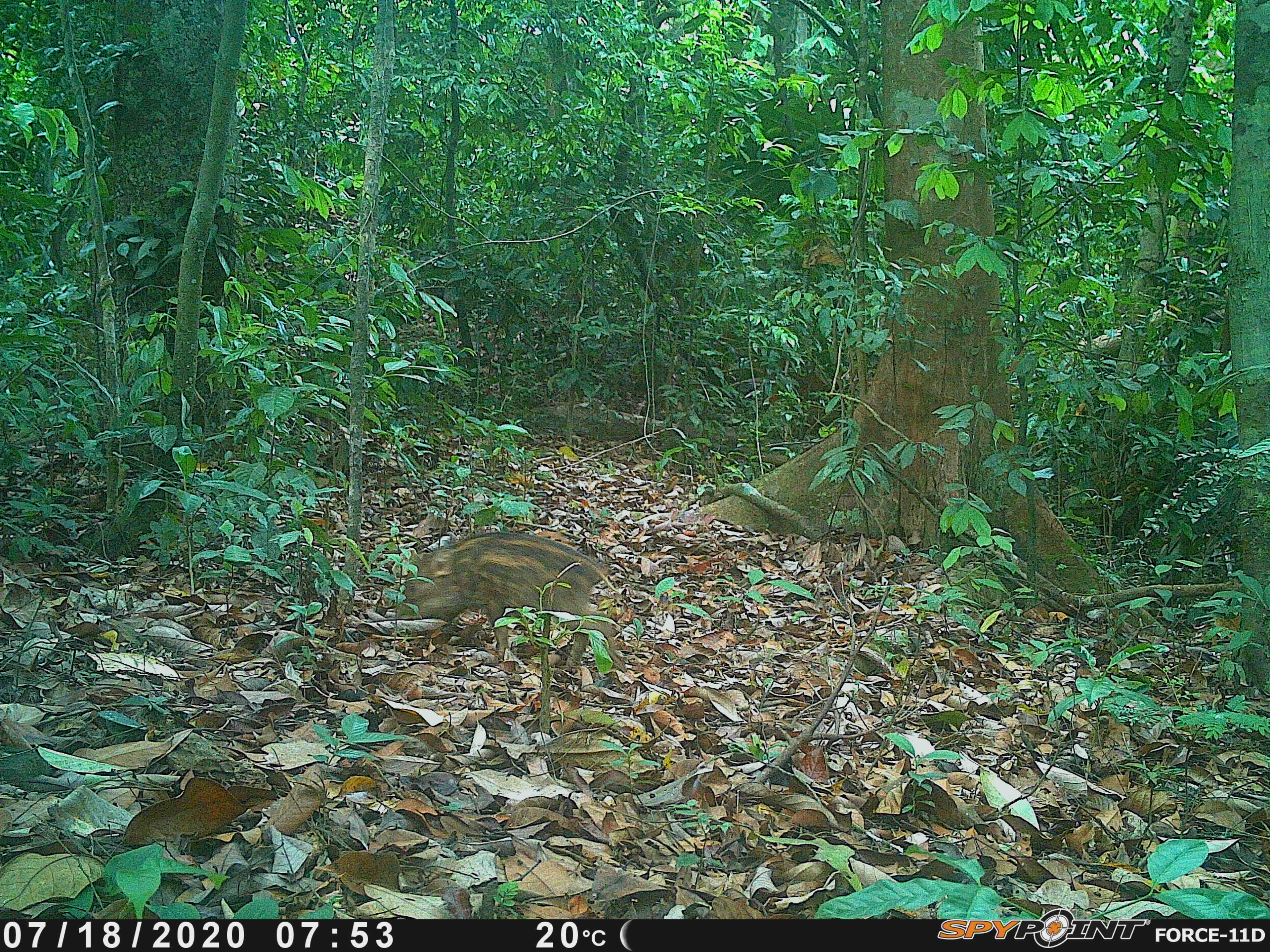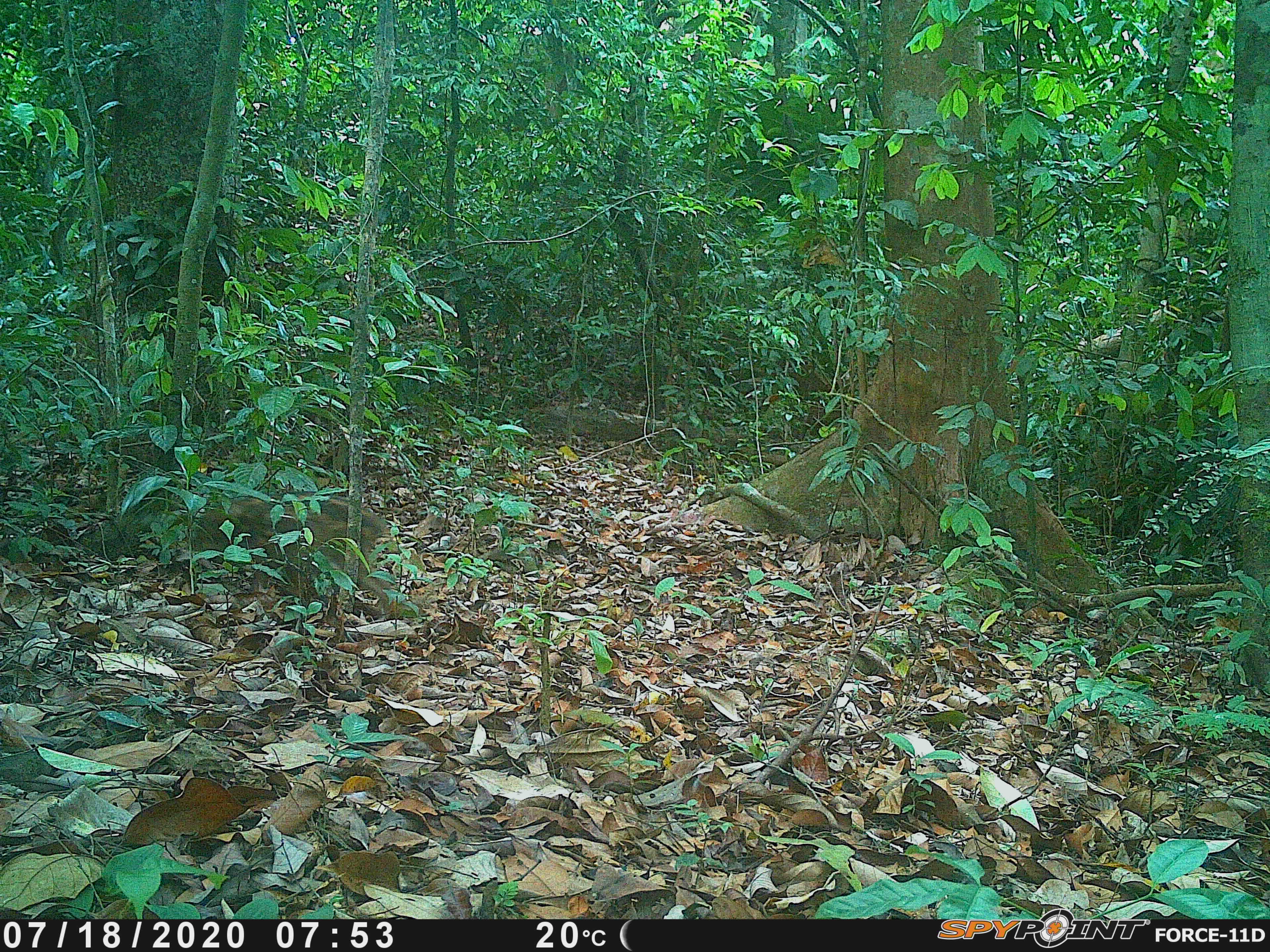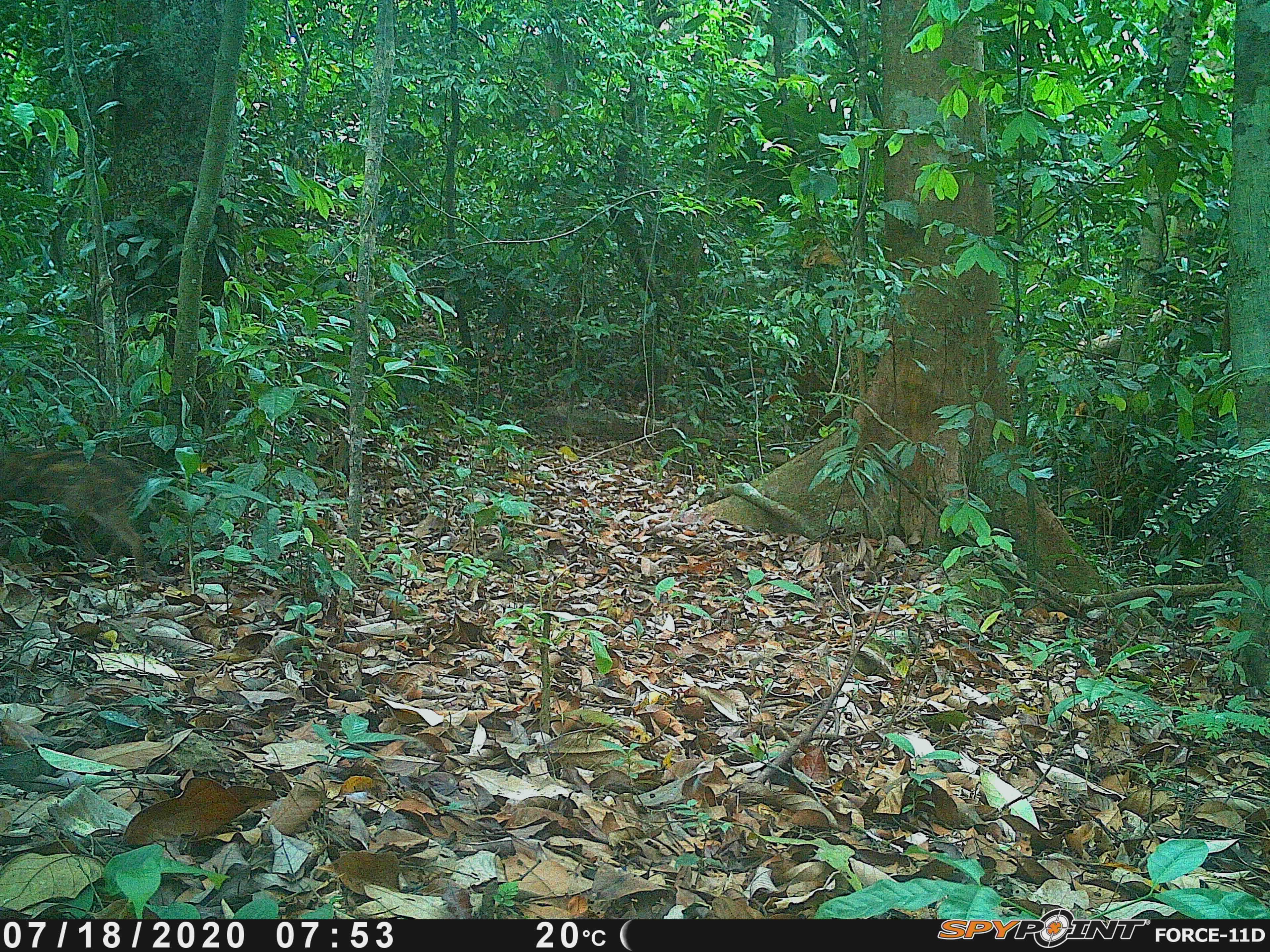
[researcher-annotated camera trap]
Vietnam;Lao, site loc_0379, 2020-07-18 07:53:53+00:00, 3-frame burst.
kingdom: Animalia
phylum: Chordata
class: Mammalia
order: Artiodactyla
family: Suidae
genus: Sus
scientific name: Sus scrofa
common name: eurasian wild pig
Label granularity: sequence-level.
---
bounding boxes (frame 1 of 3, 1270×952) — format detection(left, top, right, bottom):
eurasian wild pig: detection(396, 529, 626, 672)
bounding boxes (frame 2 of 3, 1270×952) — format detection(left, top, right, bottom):
eurasian wild pig: detection(191, 485, 397, 621)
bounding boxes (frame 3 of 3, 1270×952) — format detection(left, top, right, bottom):
eurasian wild pig: detection(0, 444, 154, 571)